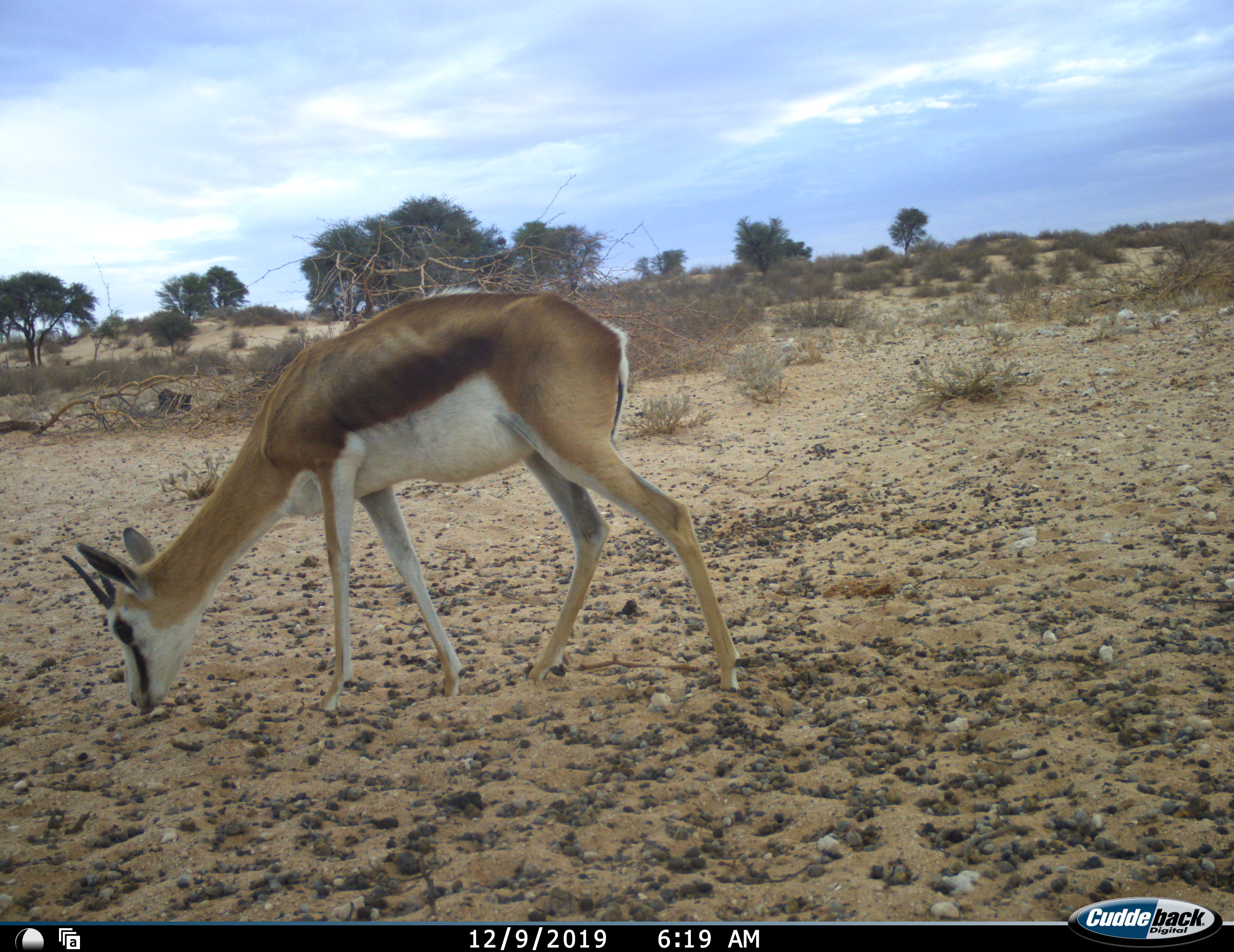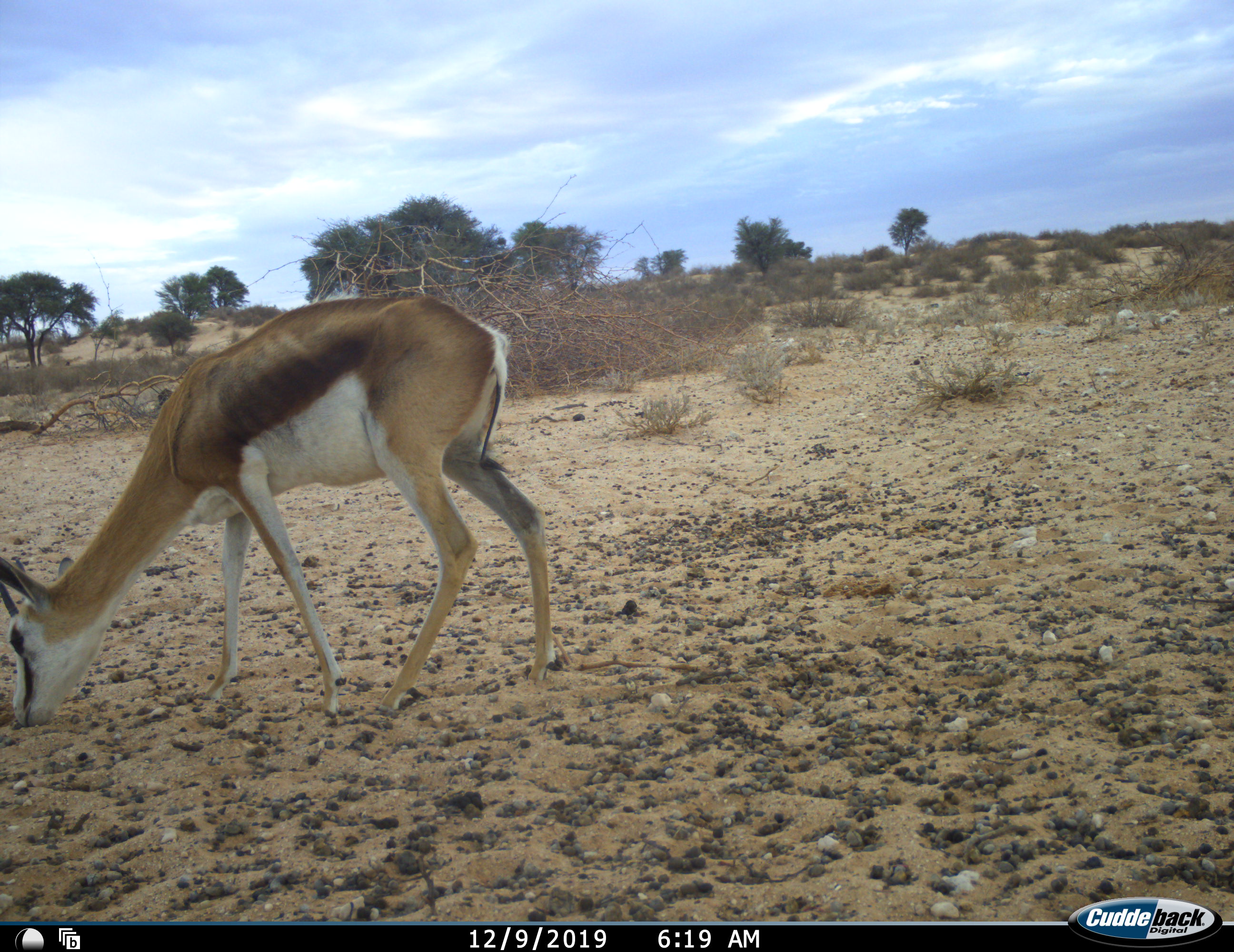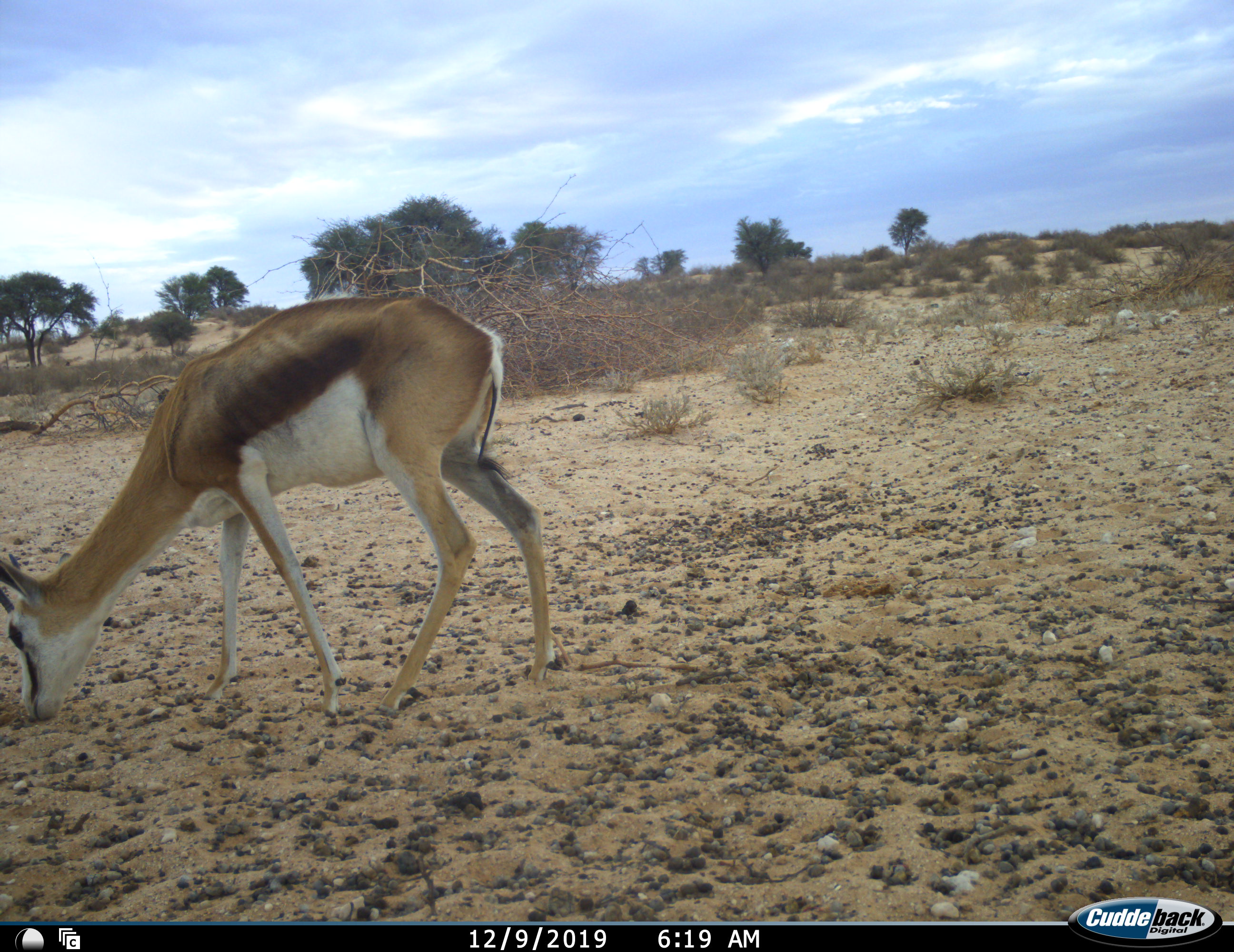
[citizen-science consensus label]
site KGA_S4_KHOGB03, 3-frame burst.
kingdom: Animalia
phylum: Chordata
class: Mammalia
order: Artiodactyla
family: Bovidae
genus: Antidorcas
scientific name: Antidorcas marsupialis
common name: springbok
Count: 1.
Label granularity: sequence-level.